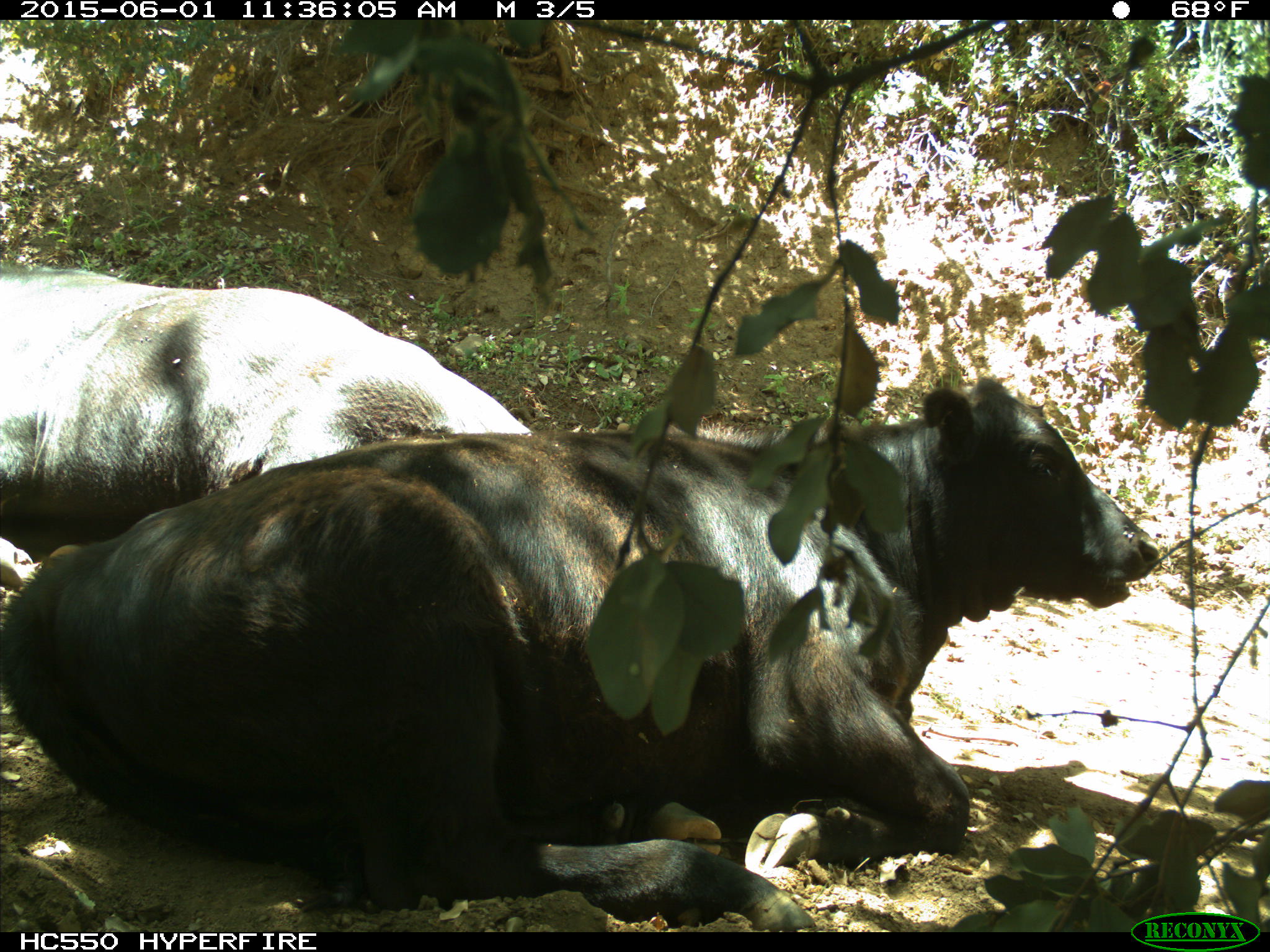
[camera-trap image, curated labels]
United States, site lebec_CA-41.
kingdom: Animalia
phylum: Chordata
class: Mammalia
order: Artiodactyla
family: Bovidae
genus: Bos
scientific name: Bos taurus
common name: domestic cow